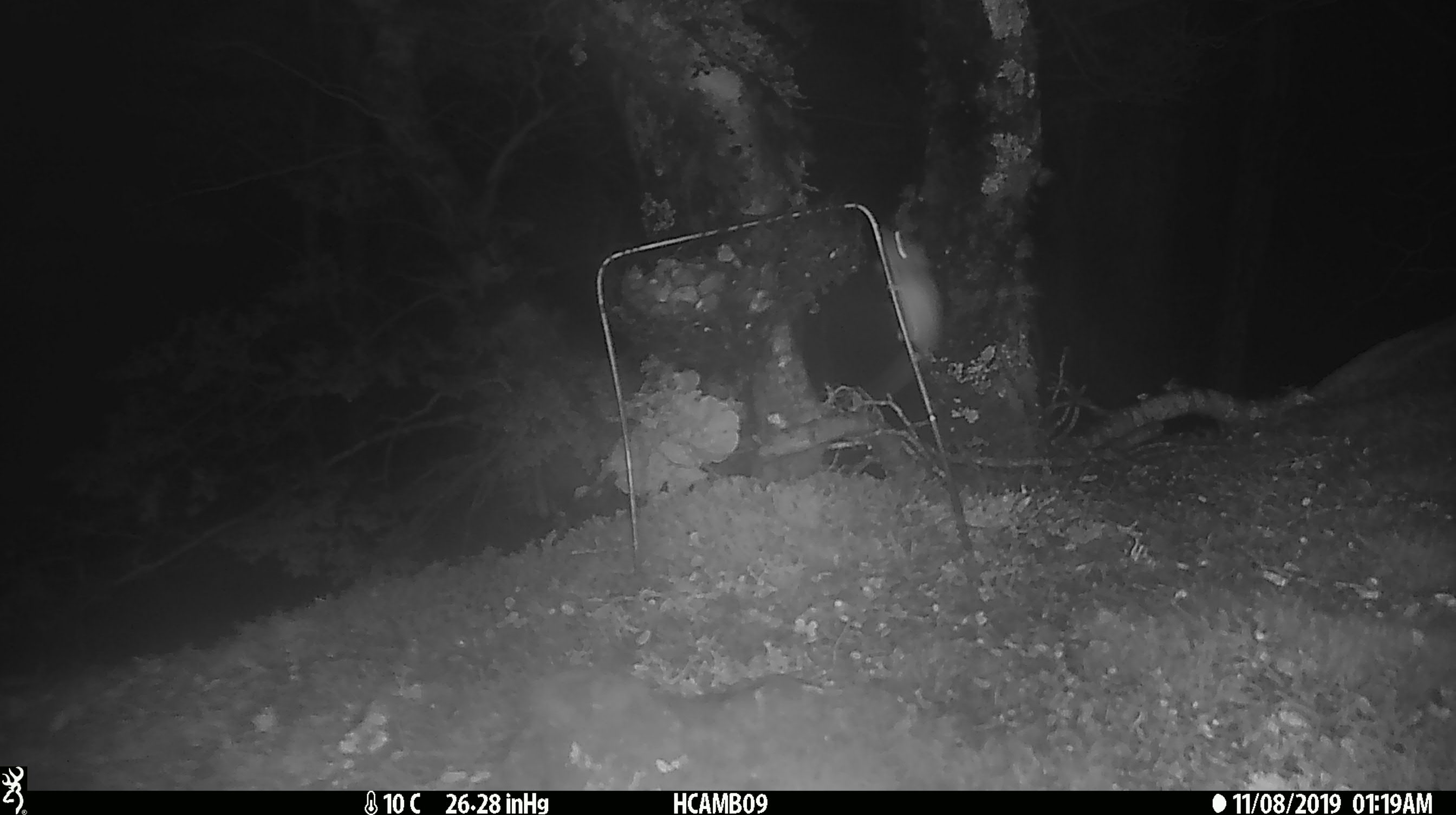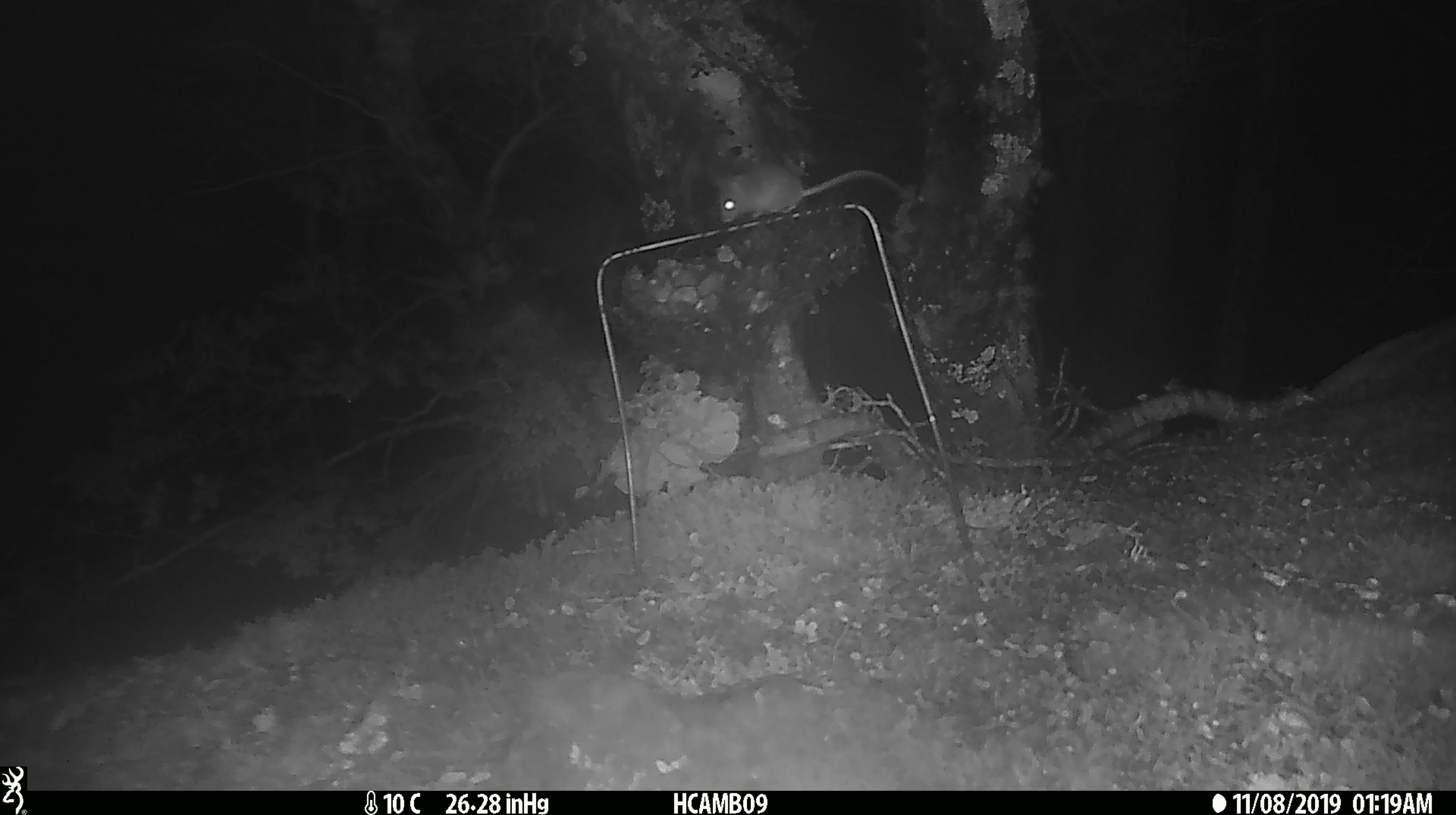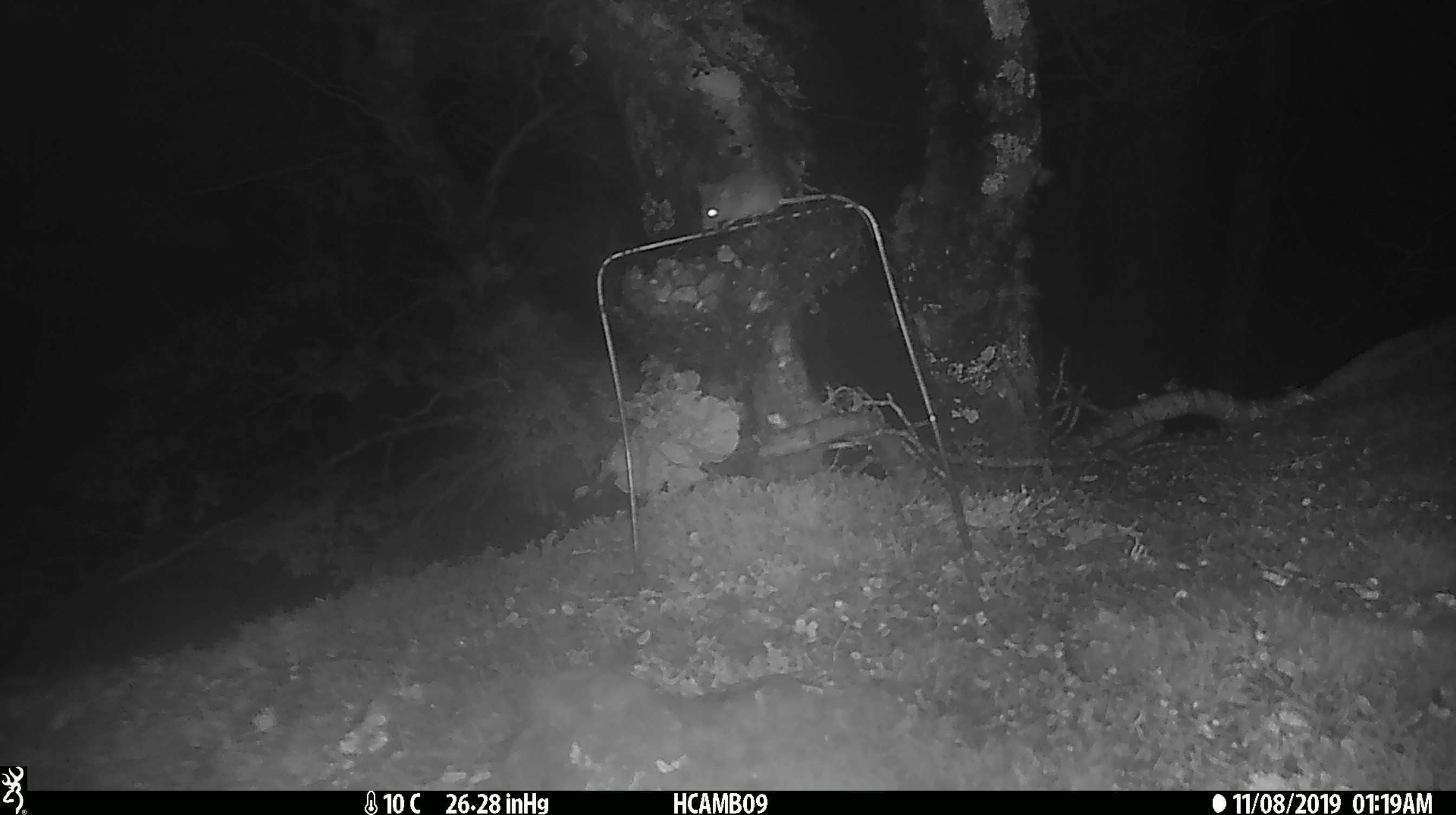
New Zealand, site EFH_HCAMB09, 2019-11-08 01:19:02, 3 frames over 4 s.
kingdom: Animalia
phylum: Chordata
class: Mammalia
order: Rodentia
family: Muridae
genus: Mus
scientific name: Mus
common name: mouse